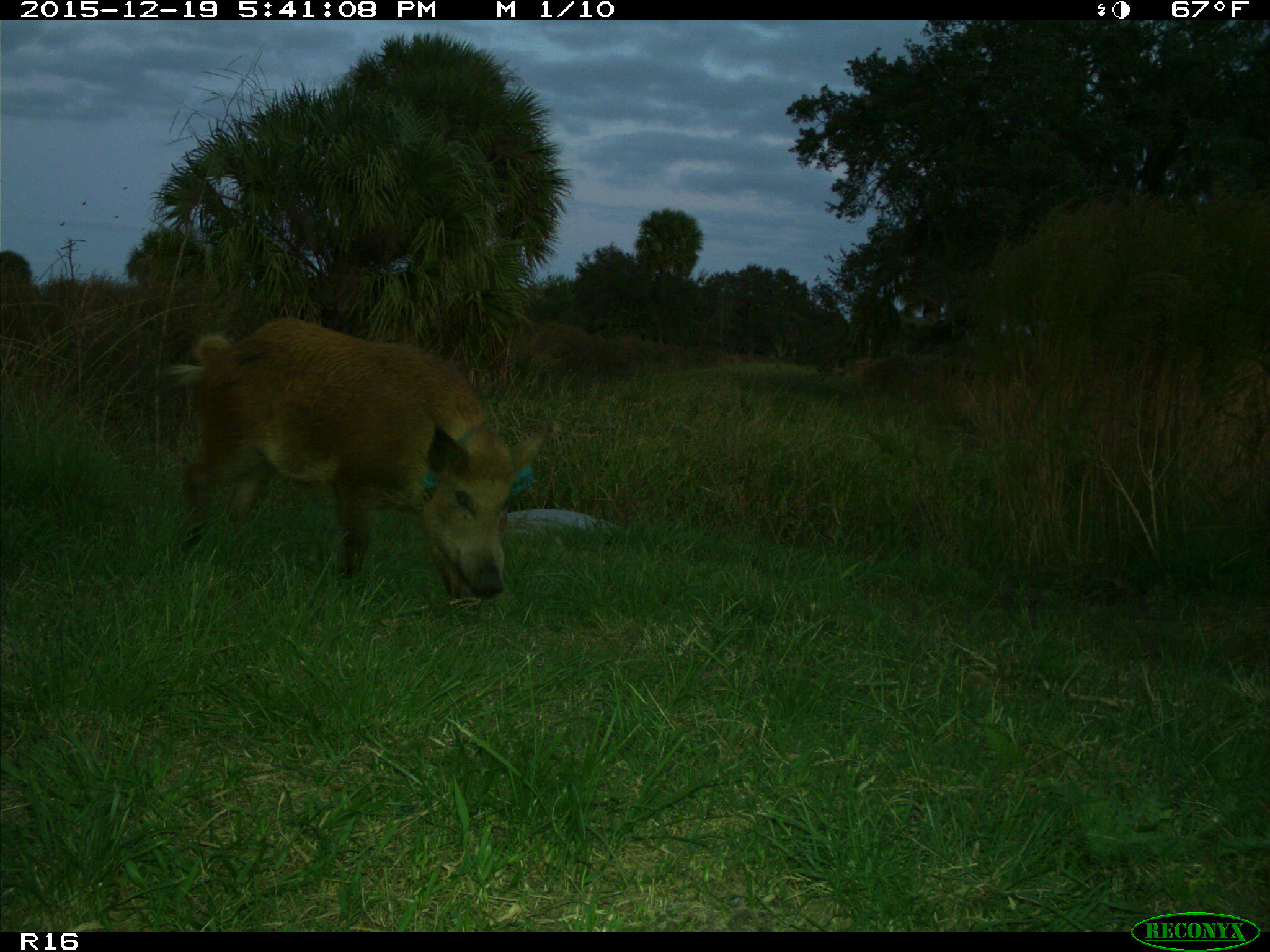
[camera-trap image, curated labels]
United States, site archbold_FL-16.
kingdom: Animalia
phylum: Chordata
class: Mammalia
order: Artiodactyla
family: Suidae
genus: Sus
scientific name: Sus scrofa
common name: wild boar